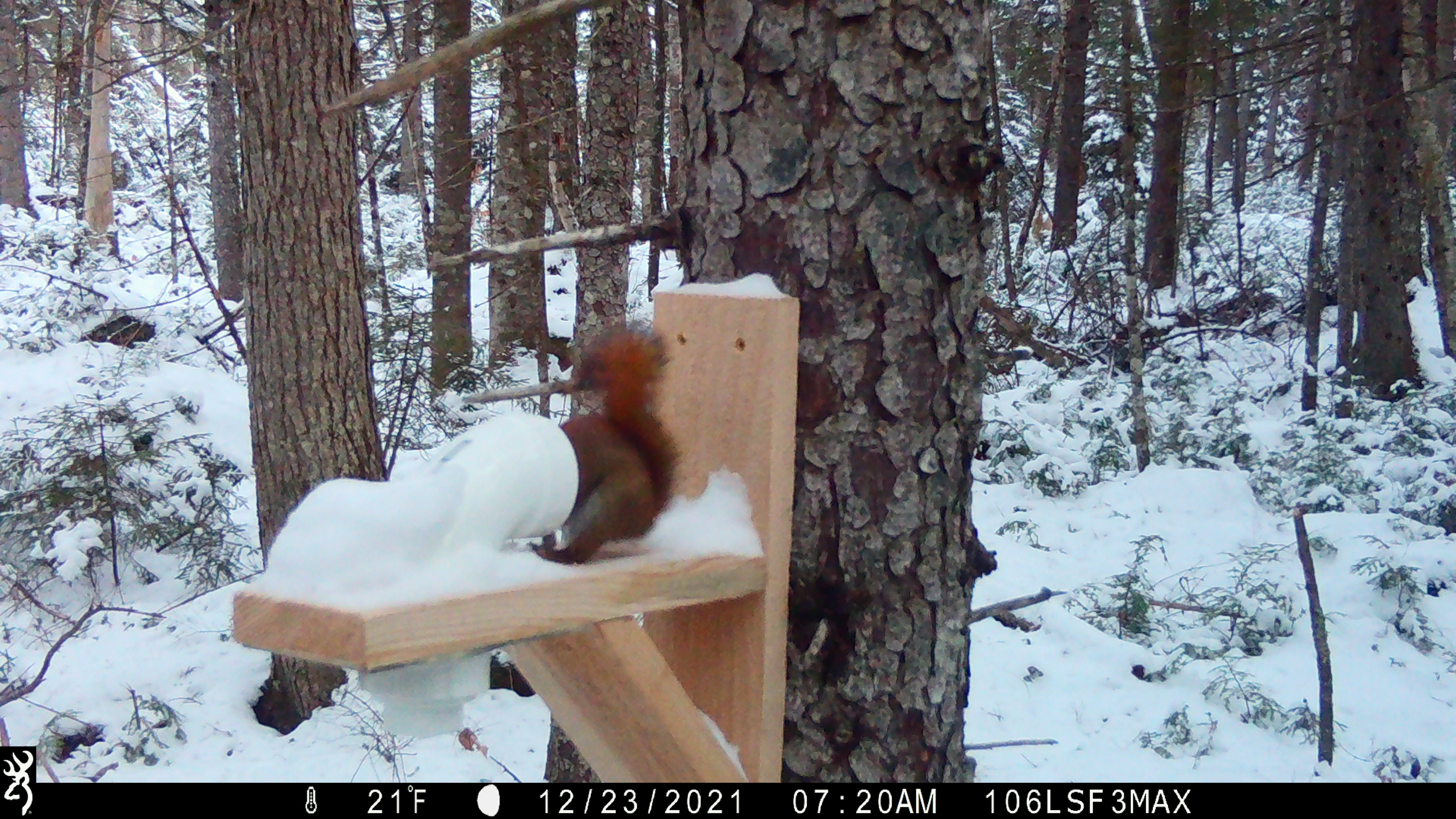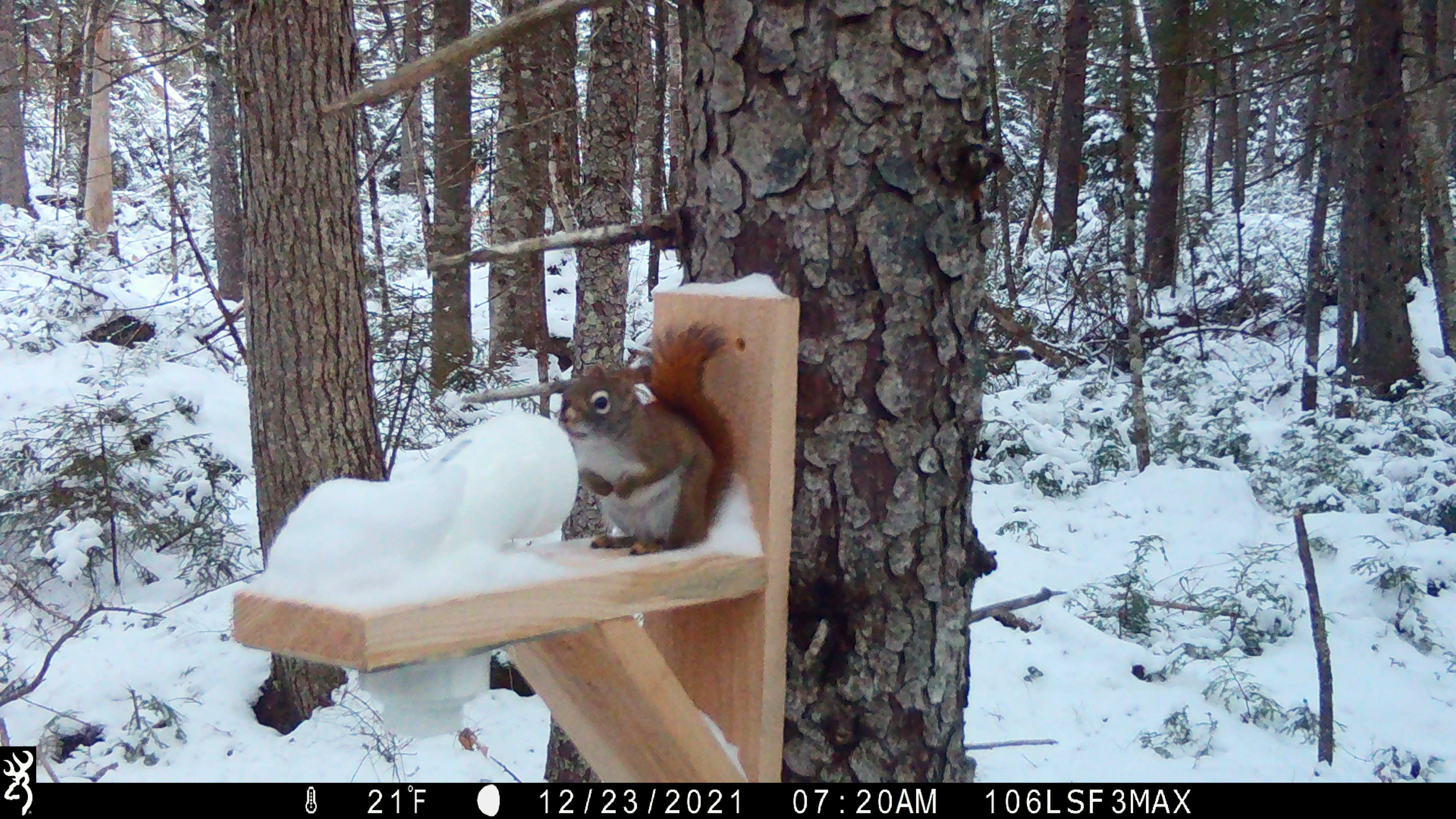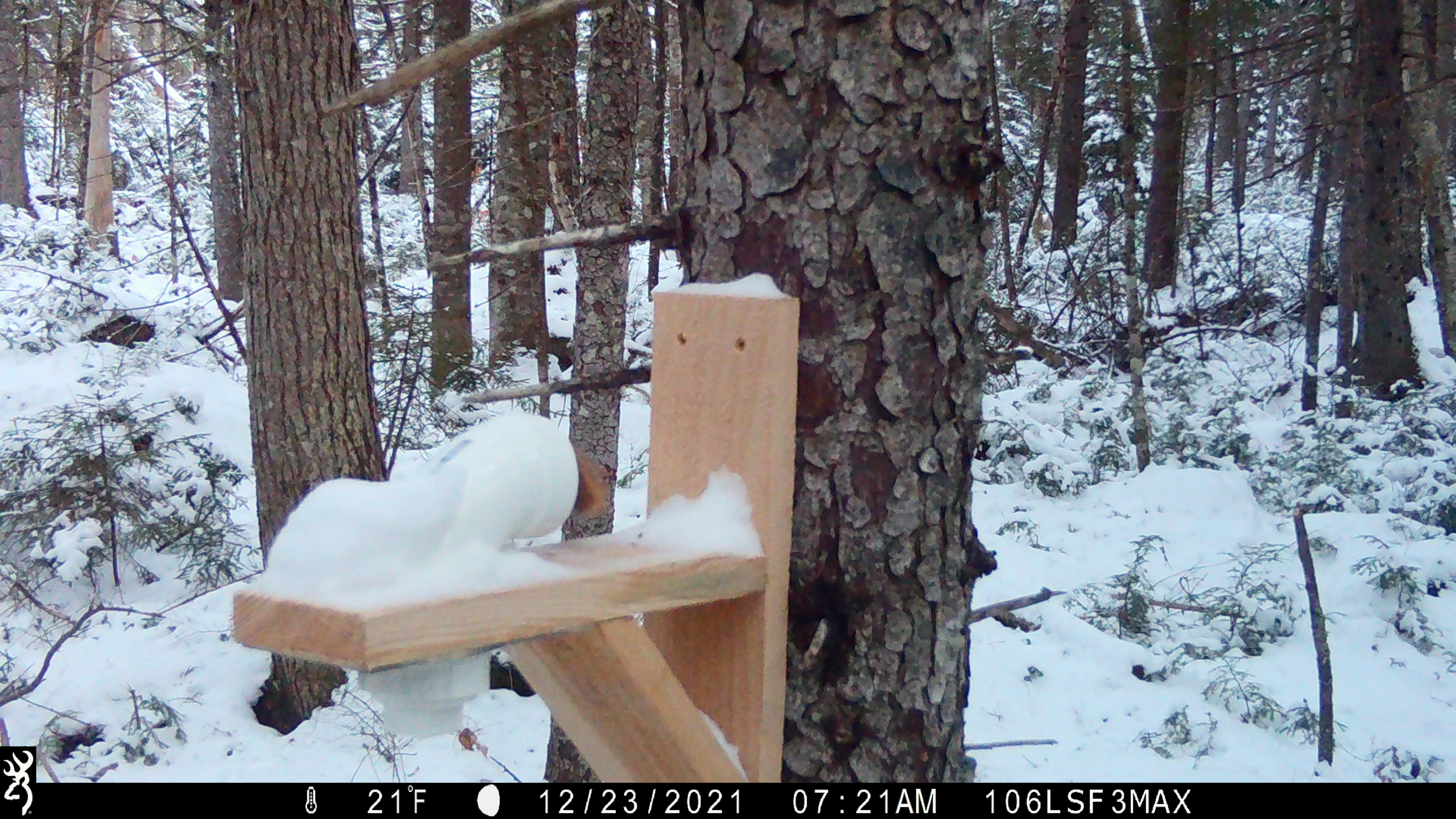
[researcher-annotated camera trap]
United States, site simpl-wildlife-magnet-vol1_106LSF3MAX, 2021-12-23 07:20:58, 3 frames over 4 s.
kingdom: Animalia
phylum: Chordata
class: Mammalia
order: Rodentia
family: Sciuridae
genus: Tamiasciurus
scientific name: Tamiasciurus hudsonicus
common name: red squirrel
Red squirrel (Tamiasciurus hudsonicus).